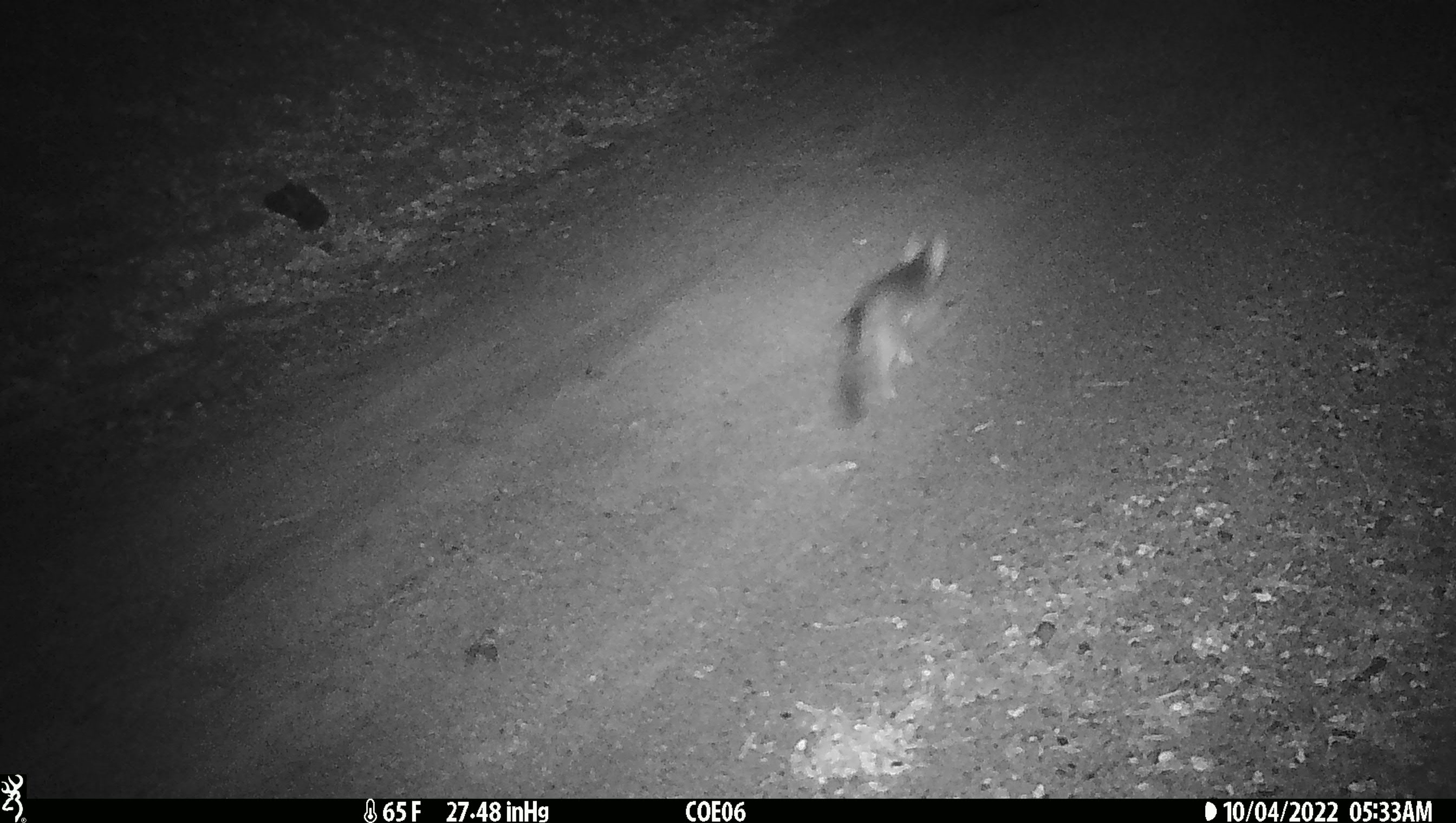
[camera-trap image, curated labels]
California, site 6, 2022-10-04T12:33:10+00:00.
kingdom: Animalia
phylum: Chordata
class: Mammalia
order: Carnivora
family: Canidae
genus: Urocyon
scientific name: Urocyon cinereoargenteus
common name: gray fox